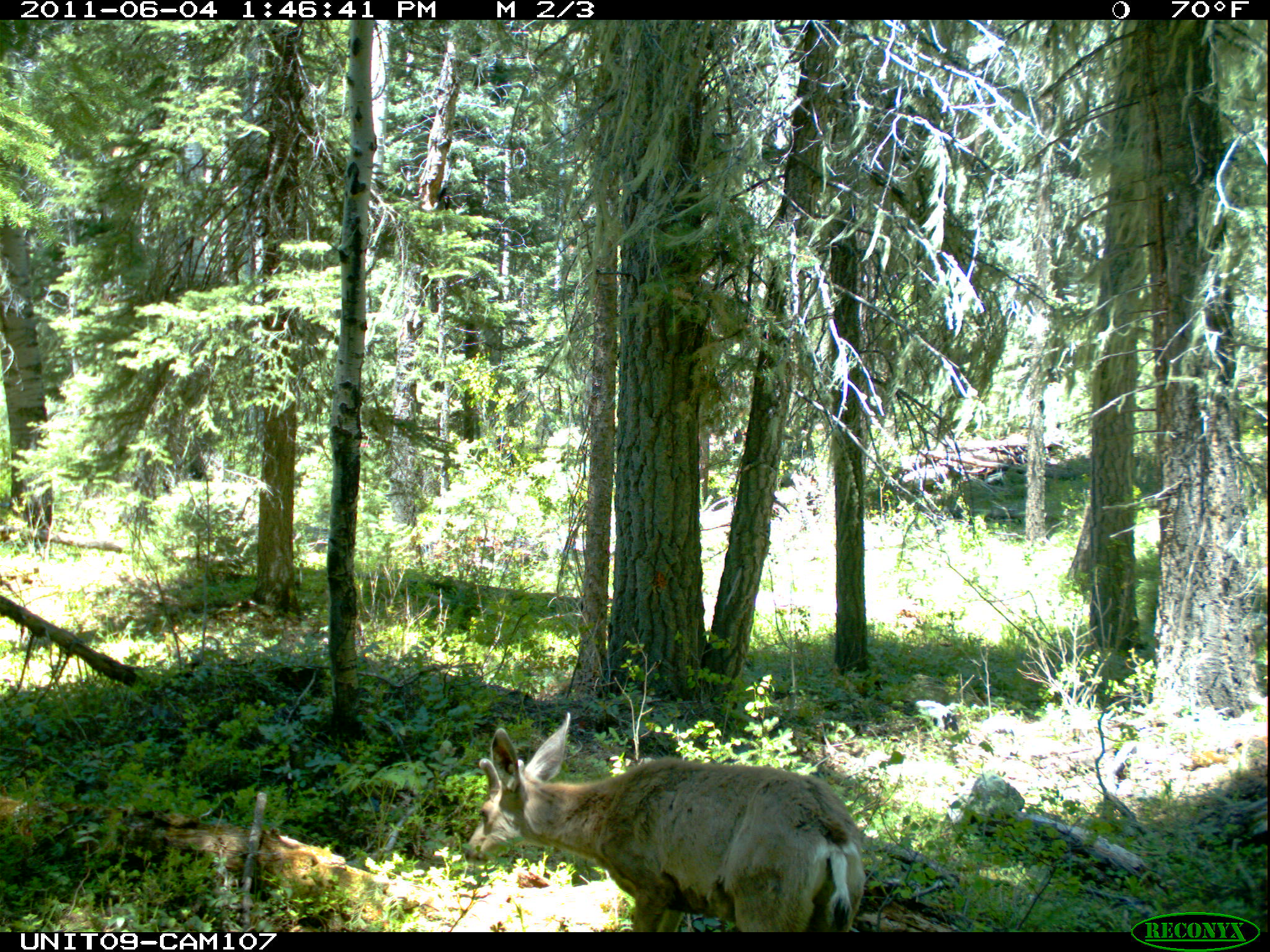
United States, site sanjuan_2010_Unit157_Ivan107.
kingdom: Animalia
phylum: Chordata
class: Mammalia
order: Artiodactyla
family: Cervidae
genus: Odocoileus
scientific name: Odocoileus hemionus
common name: mule deer